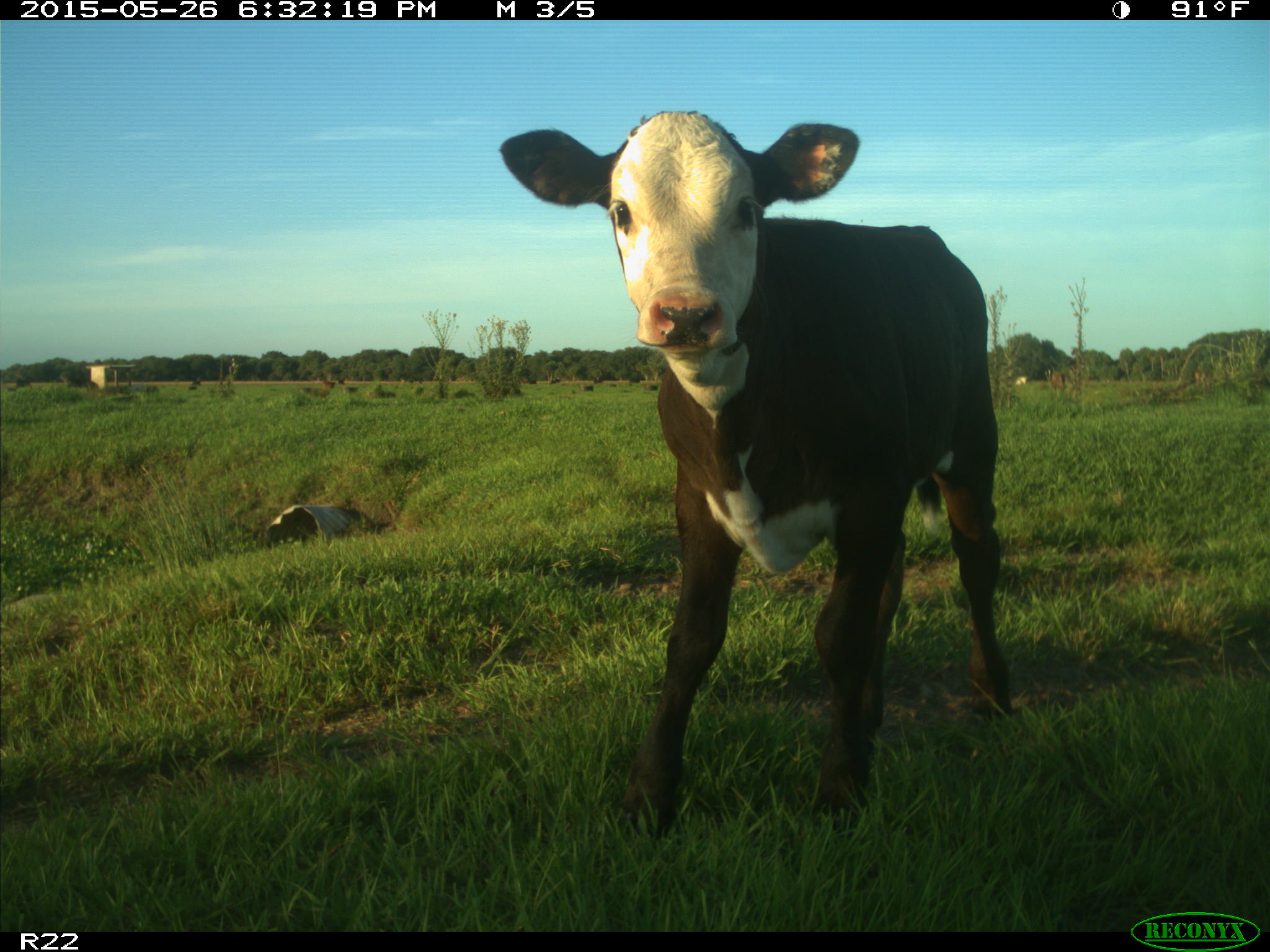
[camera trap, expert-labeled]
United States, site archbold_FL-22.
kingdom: Animalia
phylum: Chordata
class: Mammalia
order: Artiodactyla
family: Bovidae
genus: Bos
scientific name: Bos taurus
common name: domestic cow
Bos taurus (domestic cow).